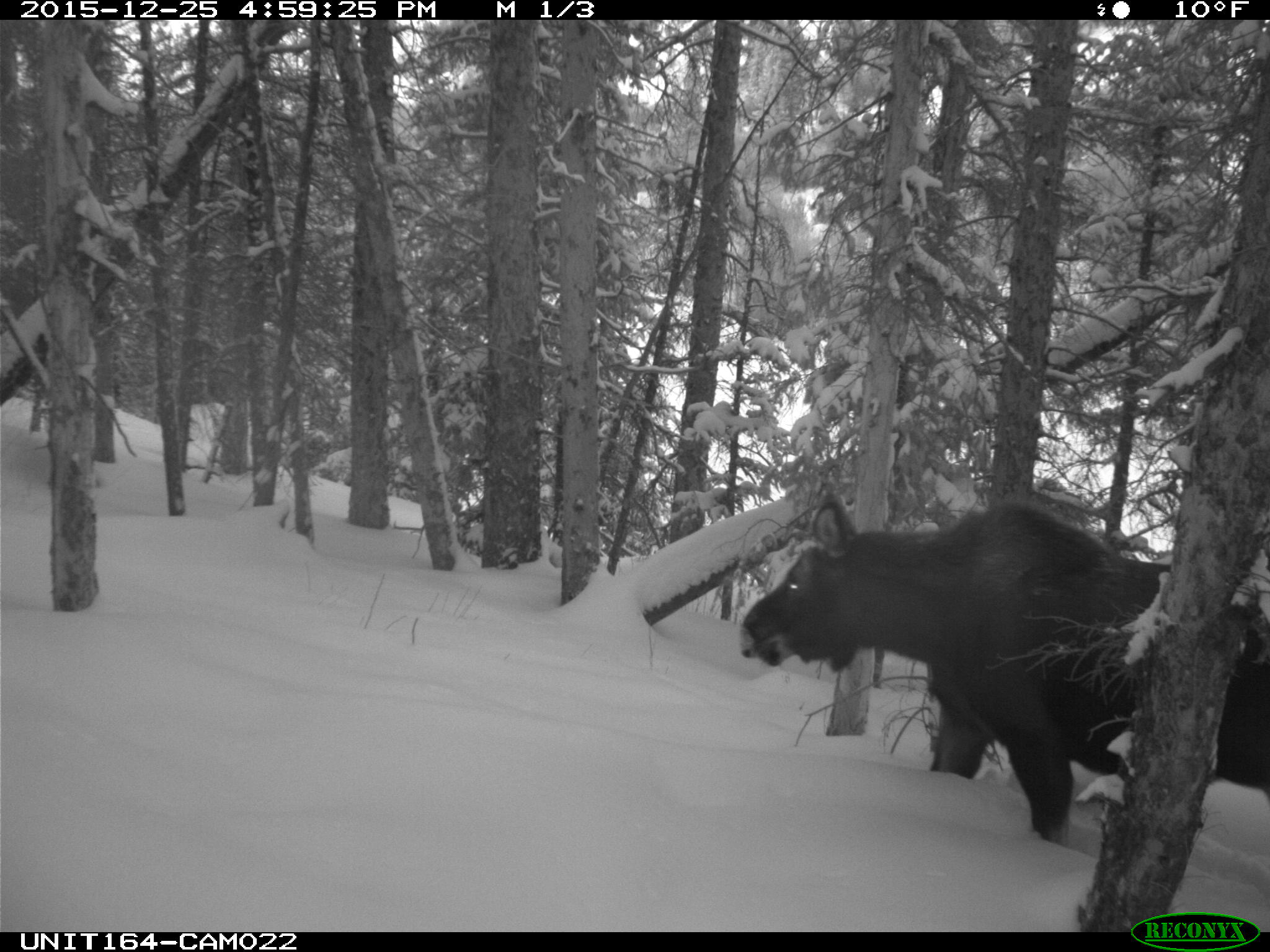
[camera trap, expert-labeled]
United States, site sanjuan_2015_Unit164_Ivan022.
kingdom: Animalia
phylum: Chordata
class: Mammalia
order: Artiodactyla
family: Cervidae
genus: Alces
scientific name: Alces alces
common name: moose